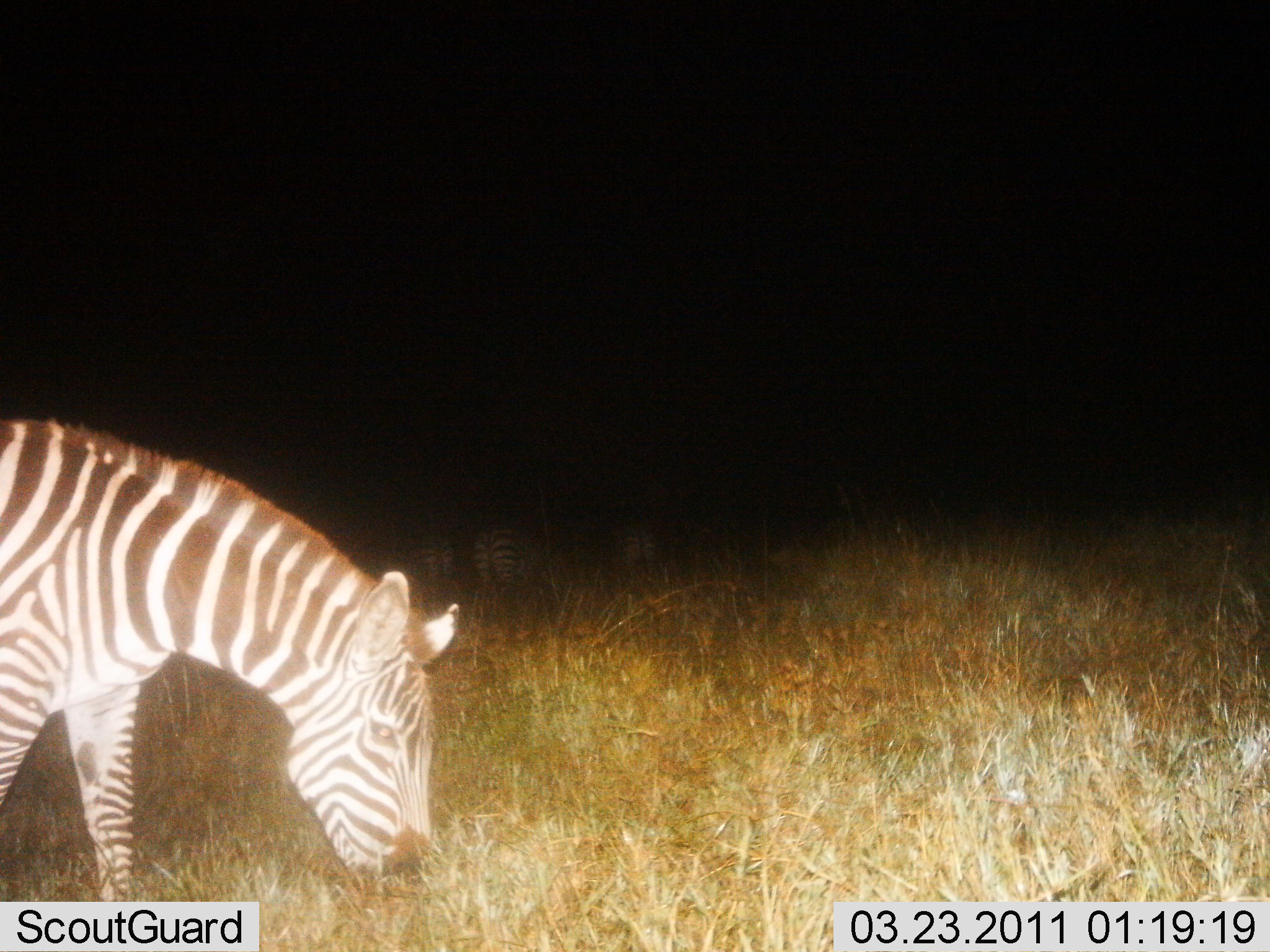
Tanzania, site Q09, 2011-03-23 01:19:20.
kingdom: Animalia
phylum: Chordata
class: Mammalia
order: Perissodactyla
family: Equidae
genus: Equus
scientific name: Equus quagga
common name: plains zebra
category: zebra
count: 4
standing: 64%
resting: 0%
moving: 9%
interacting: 0%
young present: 0%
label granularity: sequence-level